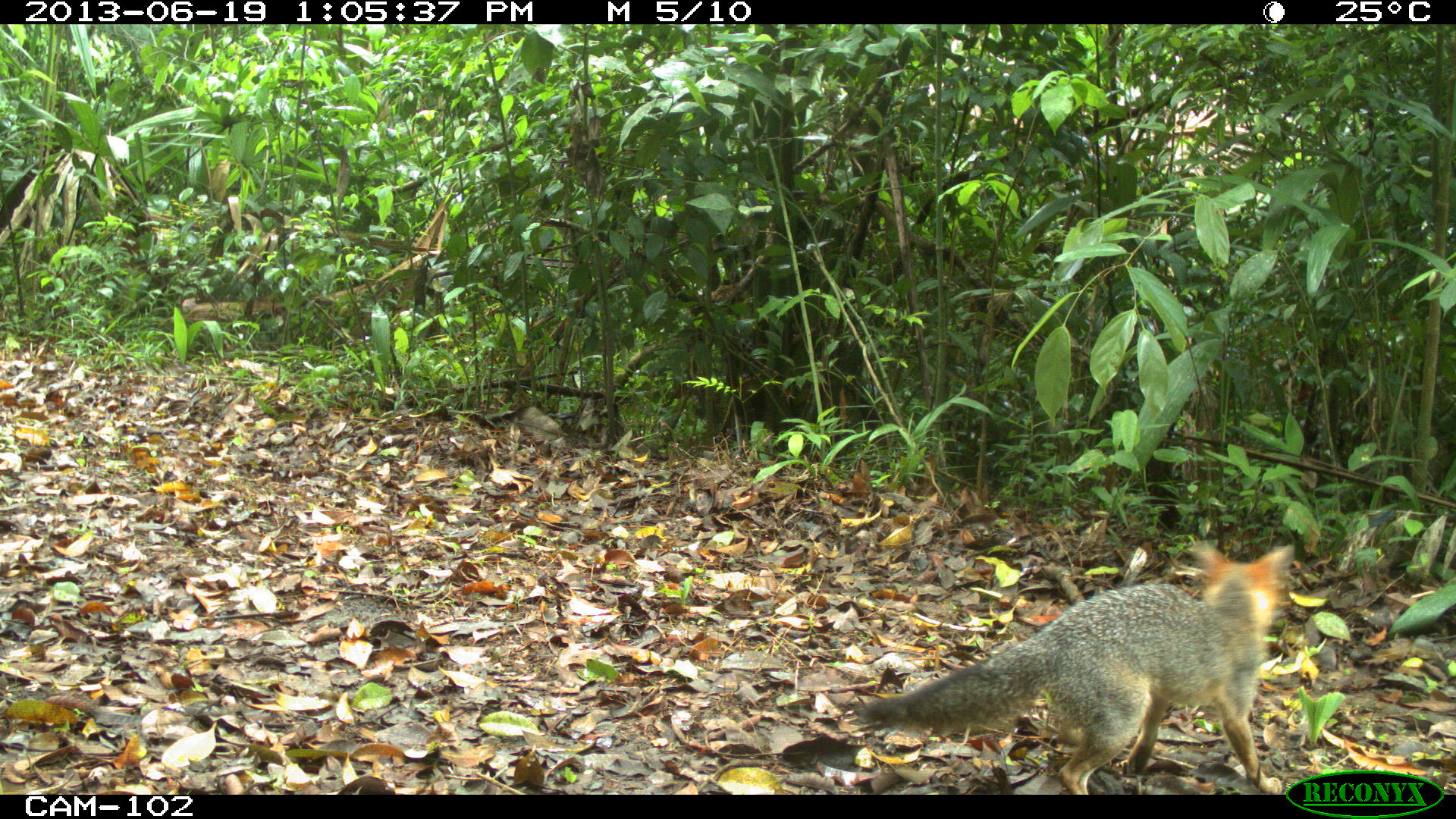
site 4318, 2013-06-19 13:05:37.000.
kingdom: Animalia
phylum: Chordata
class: Mammalia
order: Carnivora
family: Canidae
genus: Urocyon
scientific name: Urocyon cinereoargenteus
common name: gray fox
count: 1